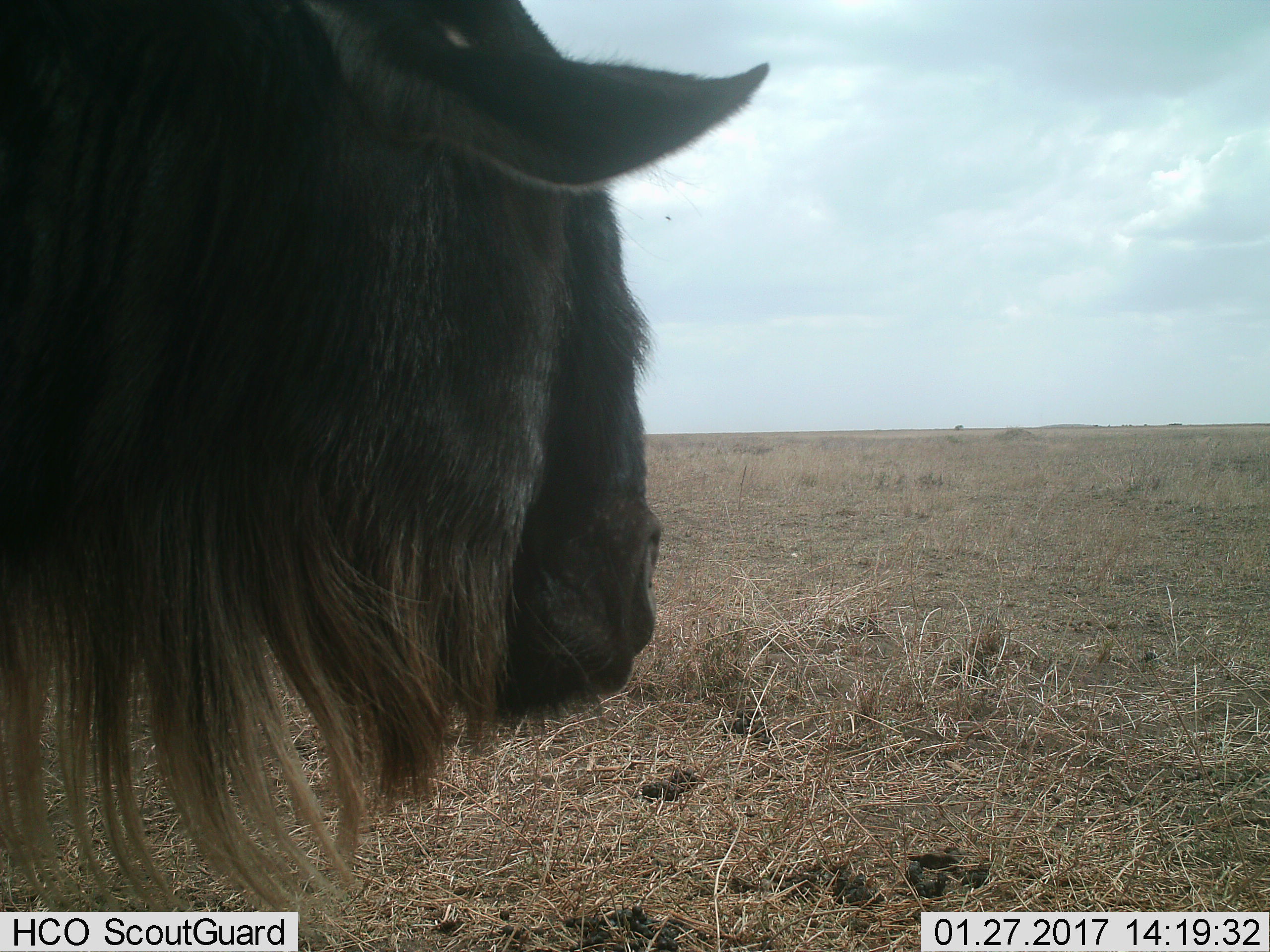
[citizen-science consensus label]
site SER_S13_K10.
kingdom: Animalia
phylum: Chordata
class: Mammalia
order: Artiodactyla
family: Bovidae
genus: Connochaetes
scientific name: Connochaetes taurinus taurinus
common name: blue wildebeest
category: wildebeestblue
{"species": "wildebeestblue (blue wildebeest) (Connochaetes taurinus taurinus)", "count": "1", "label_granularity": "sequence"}